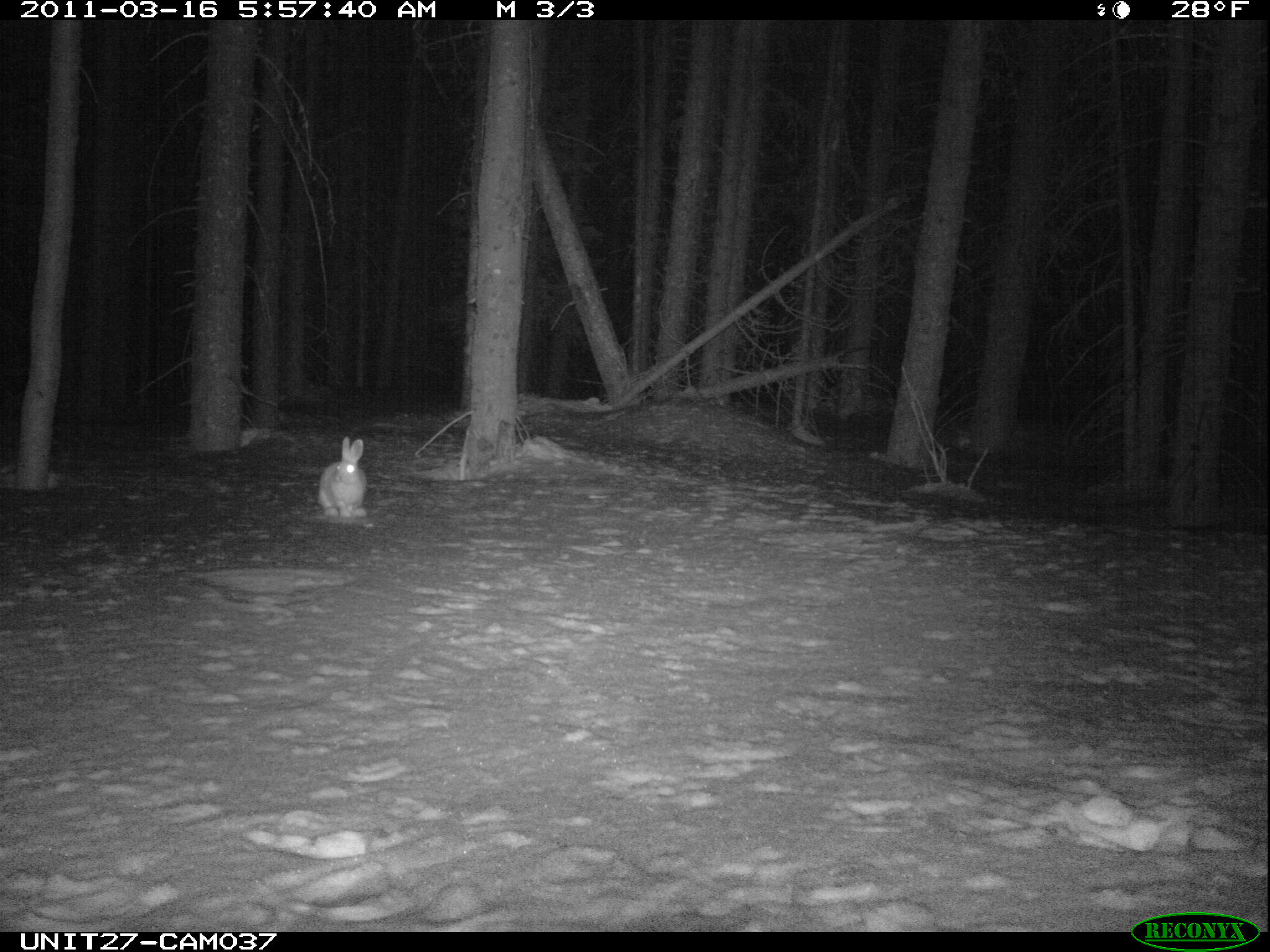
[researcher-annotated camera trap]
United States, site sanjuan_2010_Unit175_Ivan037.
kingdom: Animalia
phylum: Chordata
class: Mammalia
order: Lagomorpha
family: Leporidae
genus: Lepus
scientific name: Lepus americanus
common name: snowshoe hare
Lepus americanus (snowshoe hare).